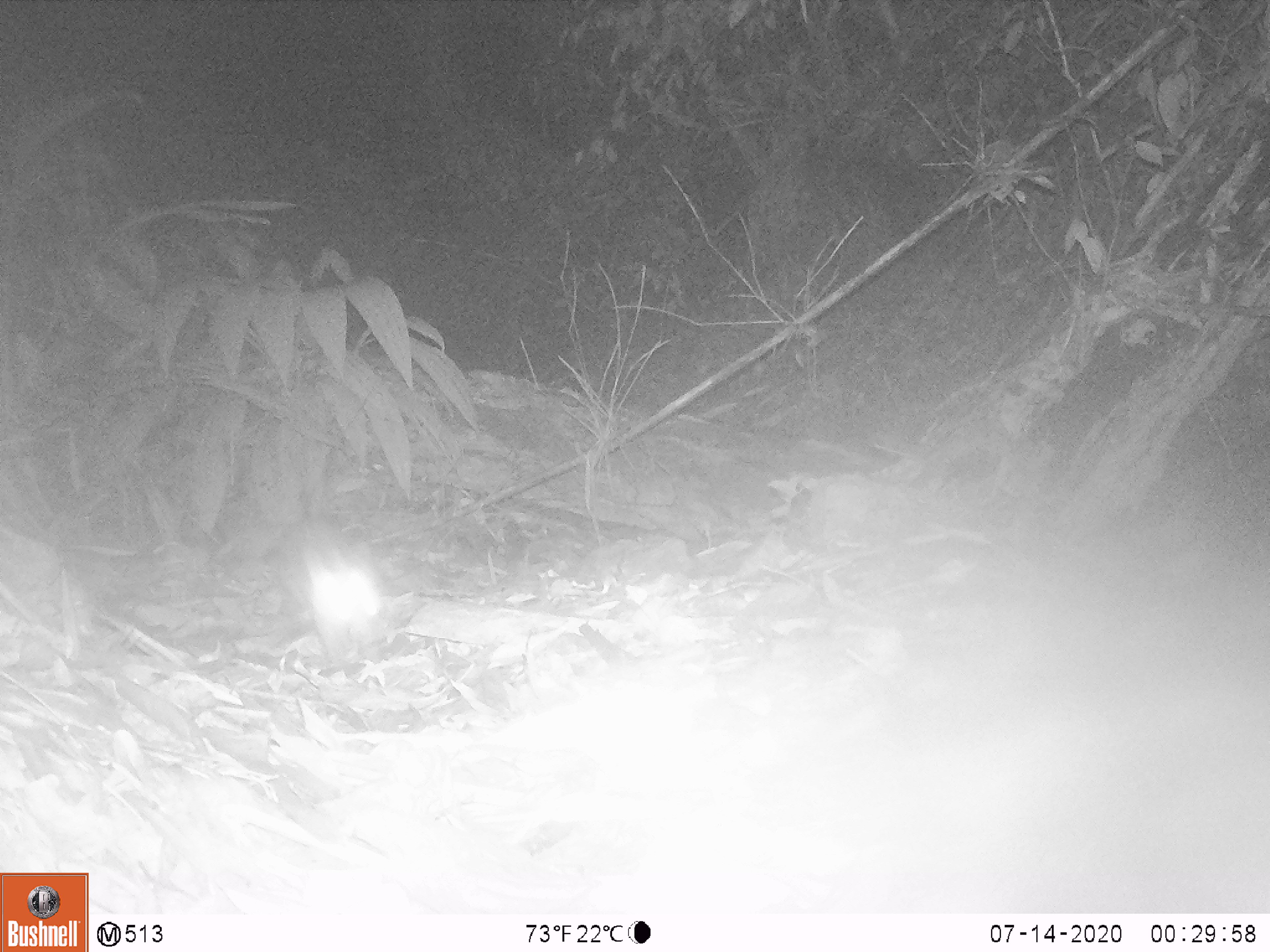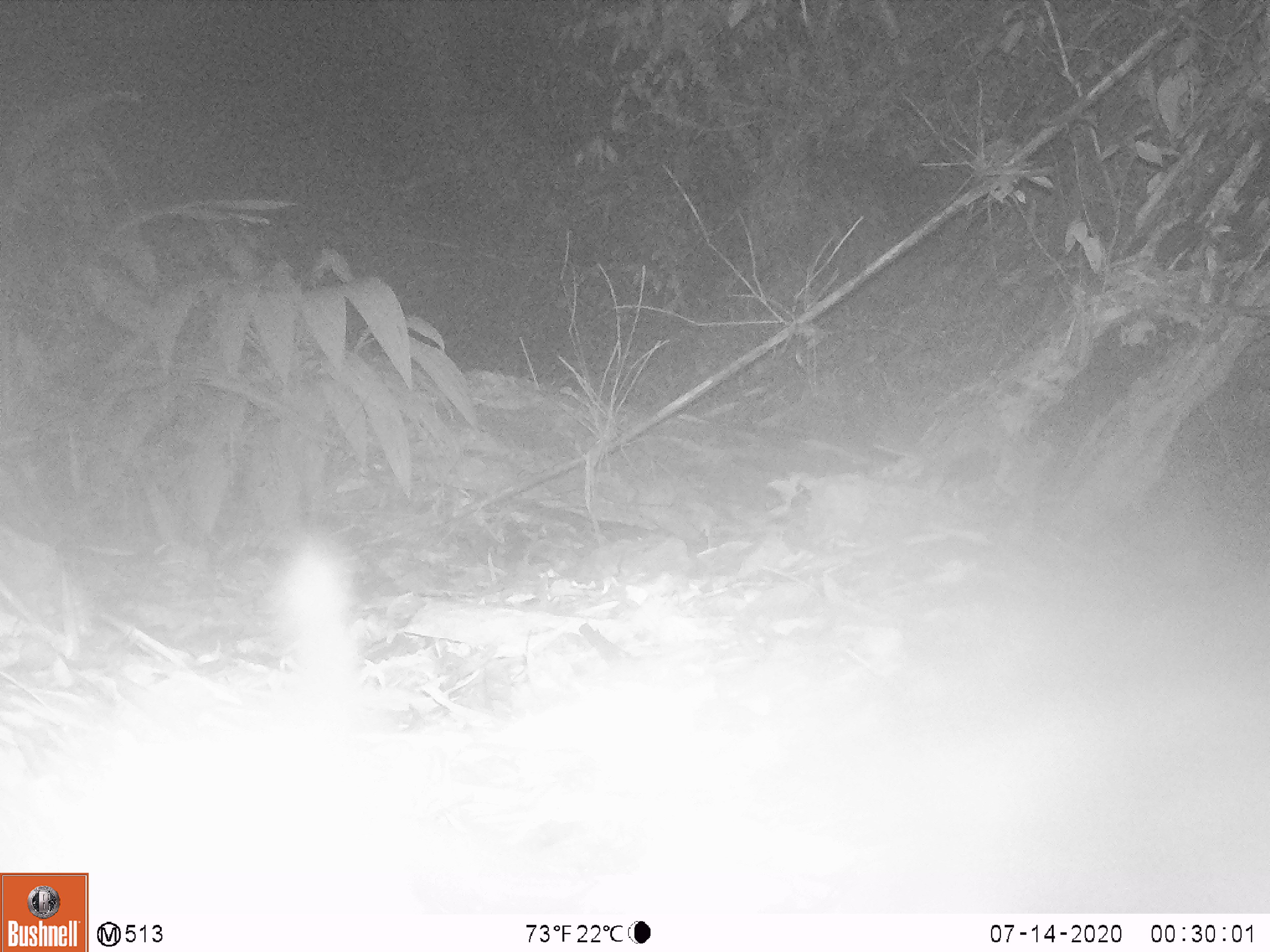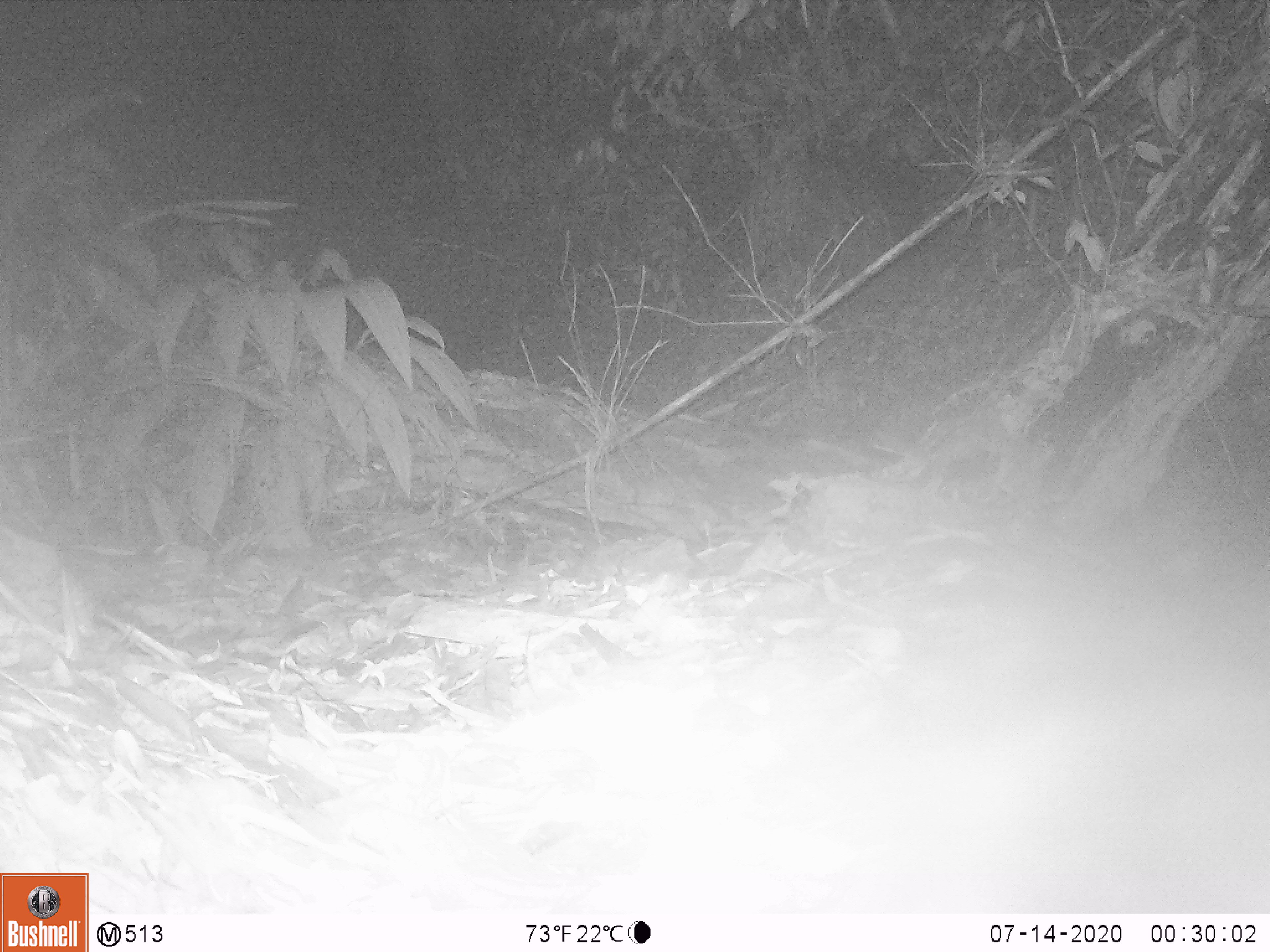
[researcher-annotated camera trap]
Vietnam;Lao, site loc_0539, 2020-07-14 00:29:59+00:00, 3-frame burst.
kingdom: Animalia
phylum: Chordata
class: Mammalia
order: Carnivora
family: Mustelidae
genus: Melogale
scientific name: Melogale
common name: ferret badger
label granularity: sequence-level